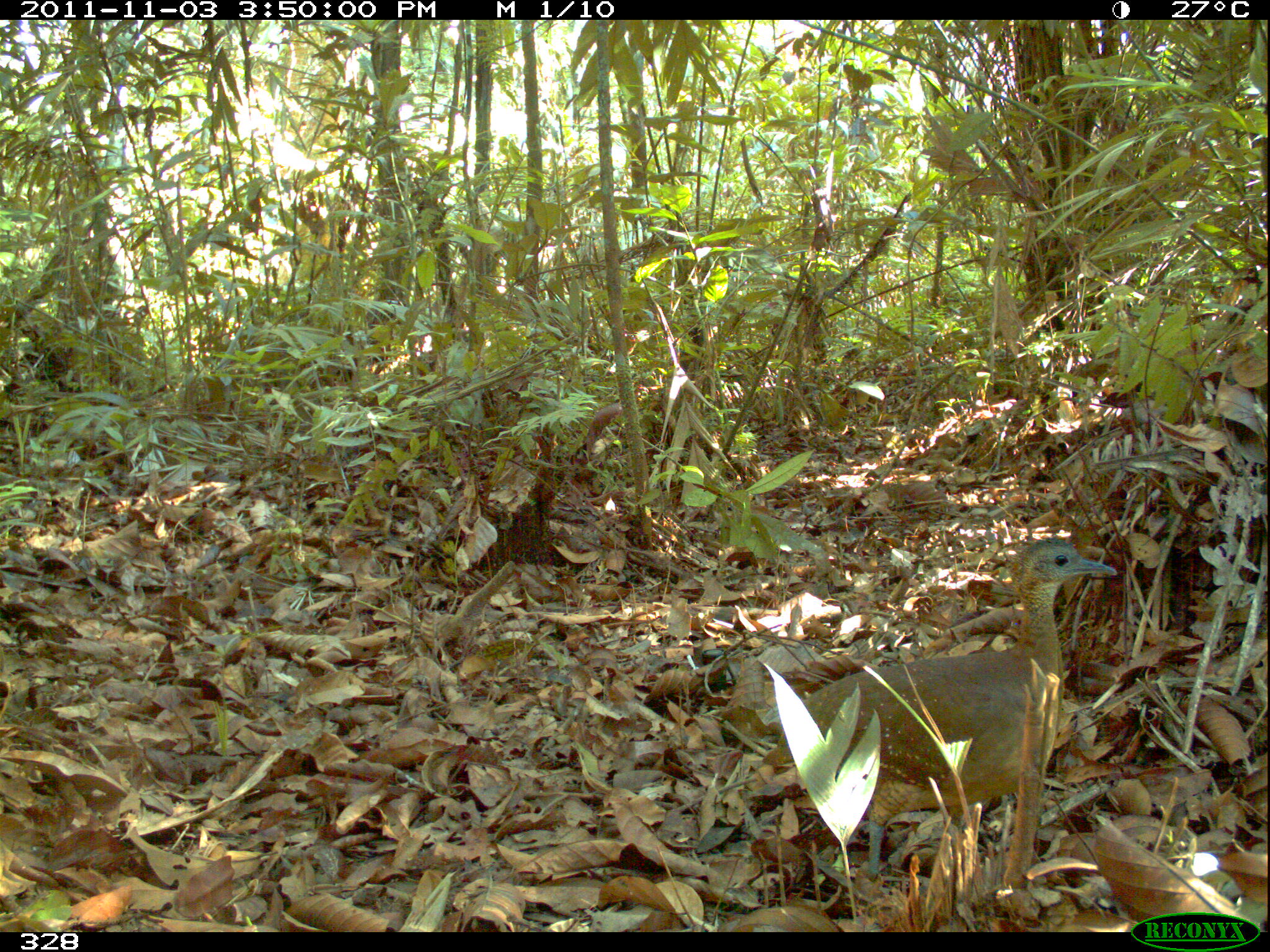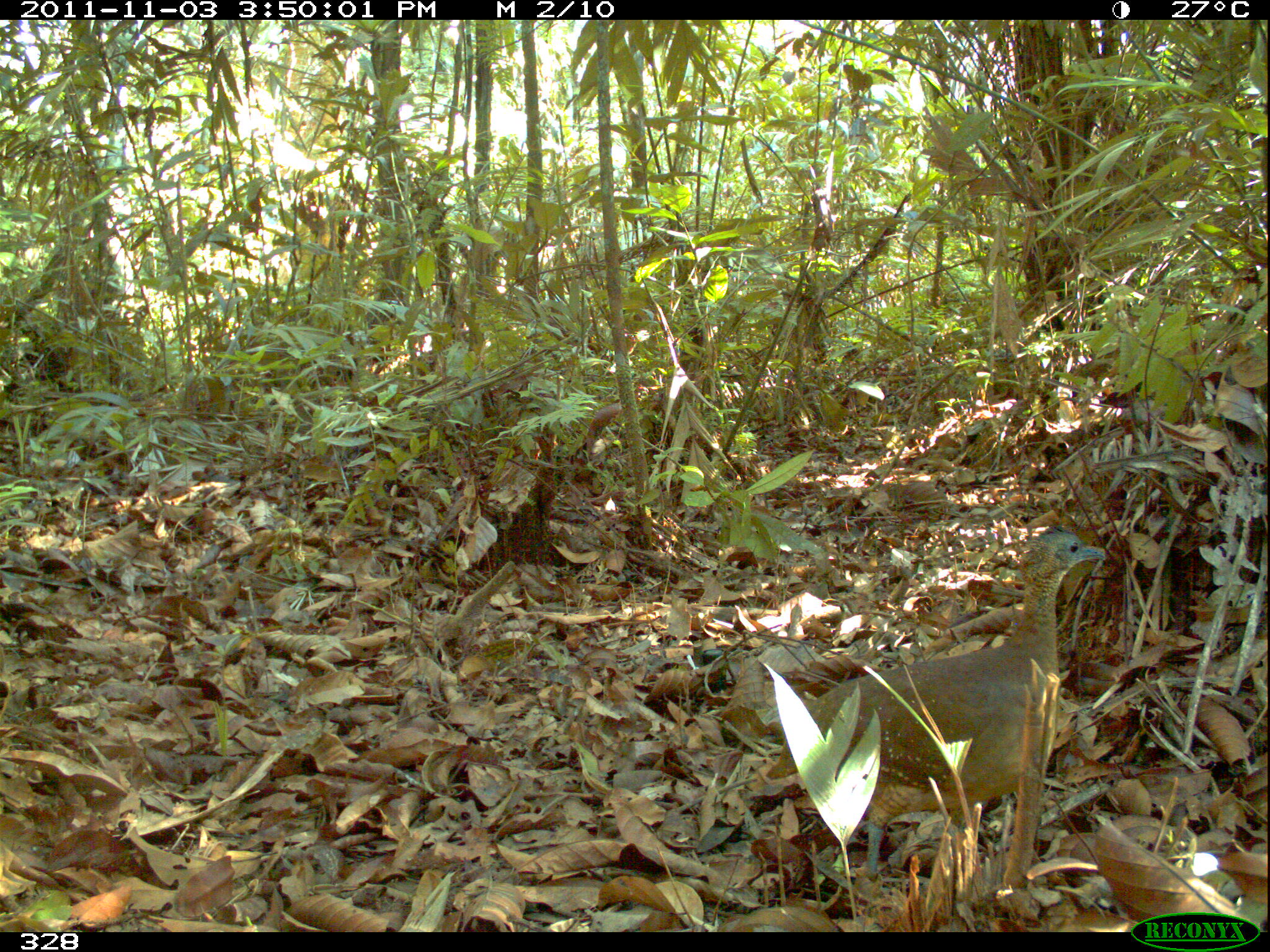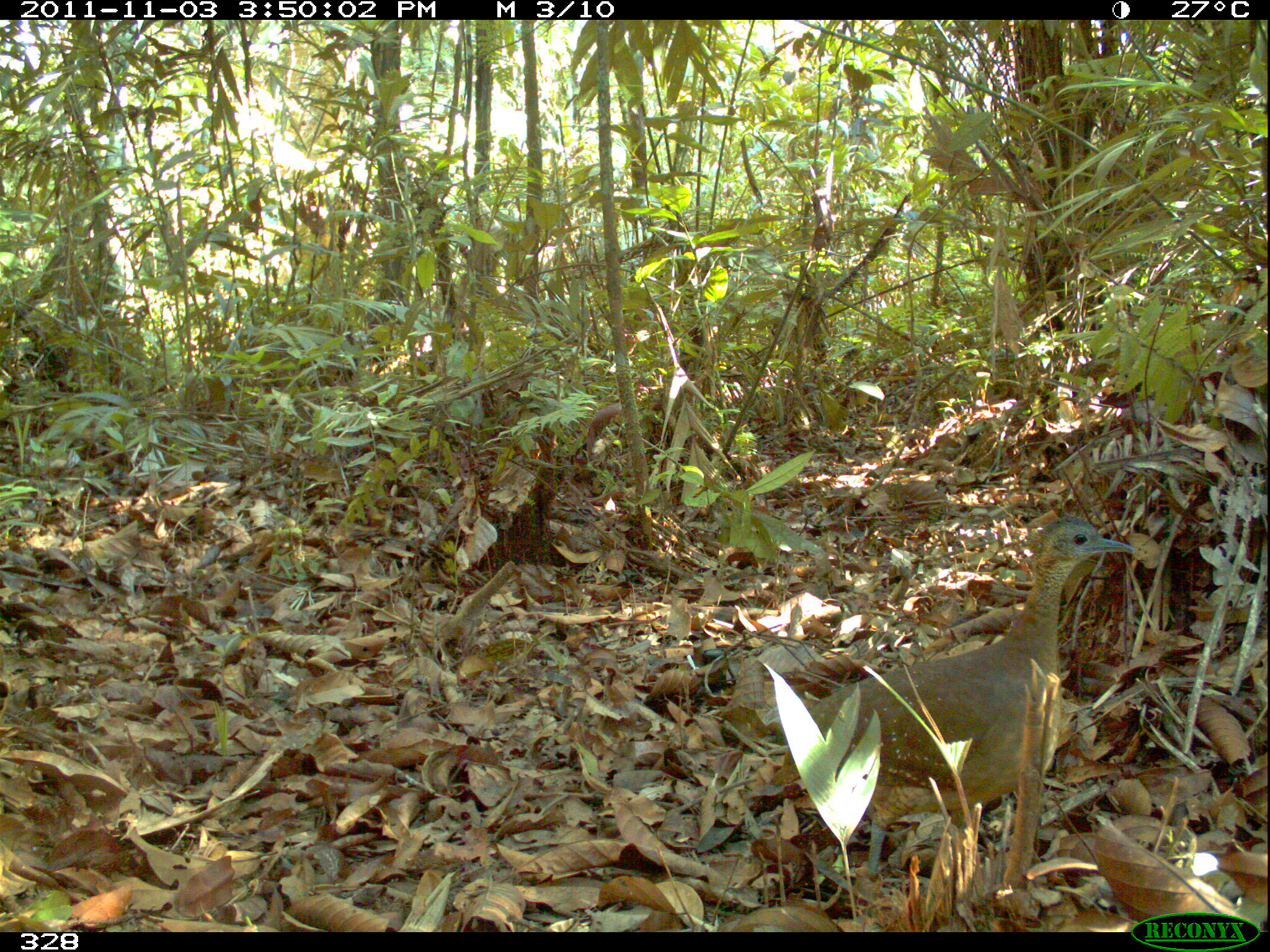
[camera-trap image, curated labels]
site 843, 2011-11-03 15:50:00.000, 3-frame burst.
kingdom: Animalia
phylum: Chordata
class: Aves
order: Tinamiformes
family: Tinamidae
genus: Tinamus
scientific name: Tinamus guttatus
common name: white-throated tinamou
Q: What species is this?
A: Tinamus guttatus (white-throated tinamou).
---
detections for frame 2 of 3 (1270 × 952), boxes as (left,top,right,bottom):
tinamus guttatus: (762,526,1108,879)